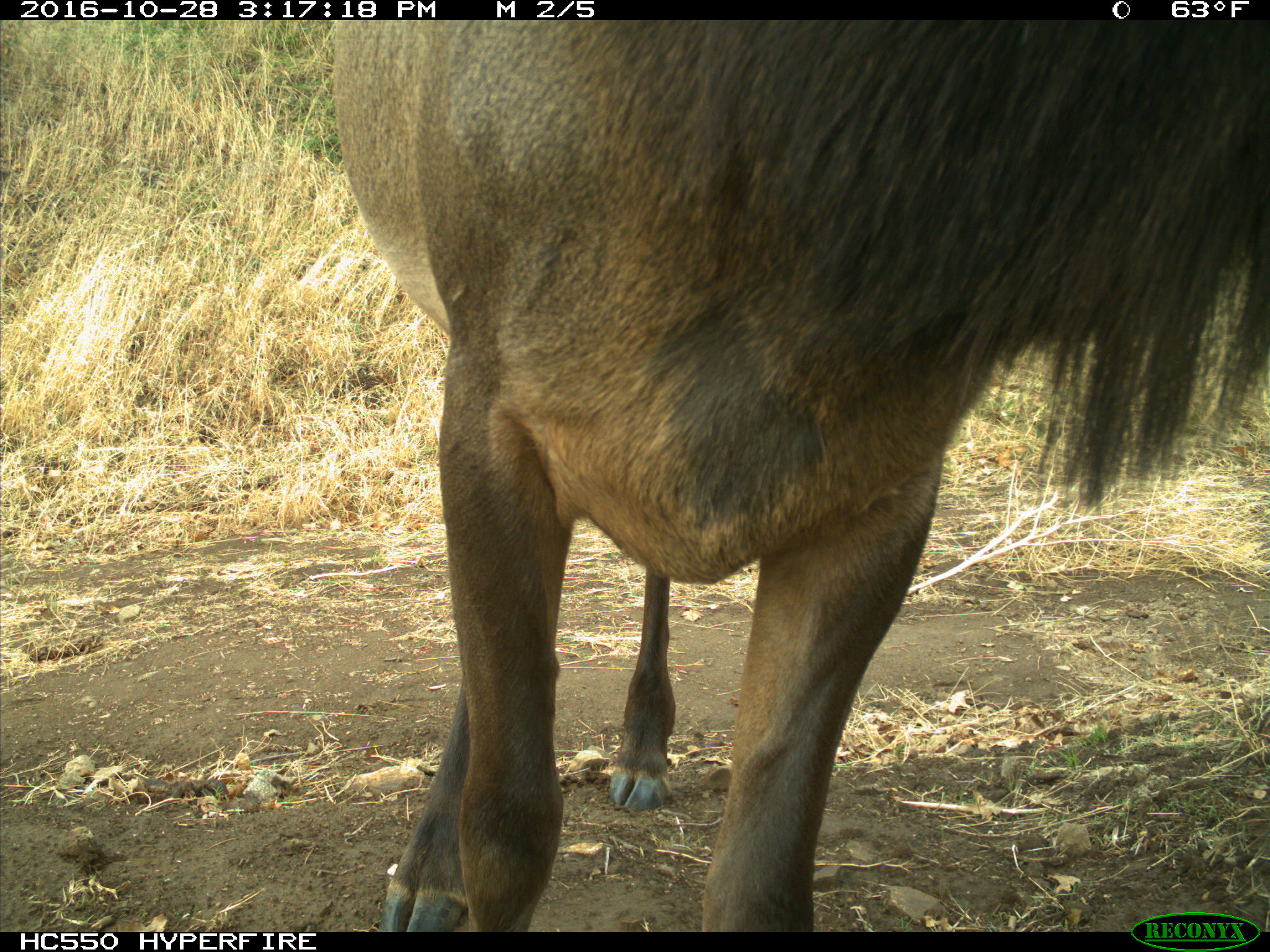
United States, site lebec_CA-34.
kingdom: Animalia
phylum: Chordata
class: Mammalia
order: Artiodactyla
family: Cervidae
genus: Cervus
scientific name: Cervus canadensis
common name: elk